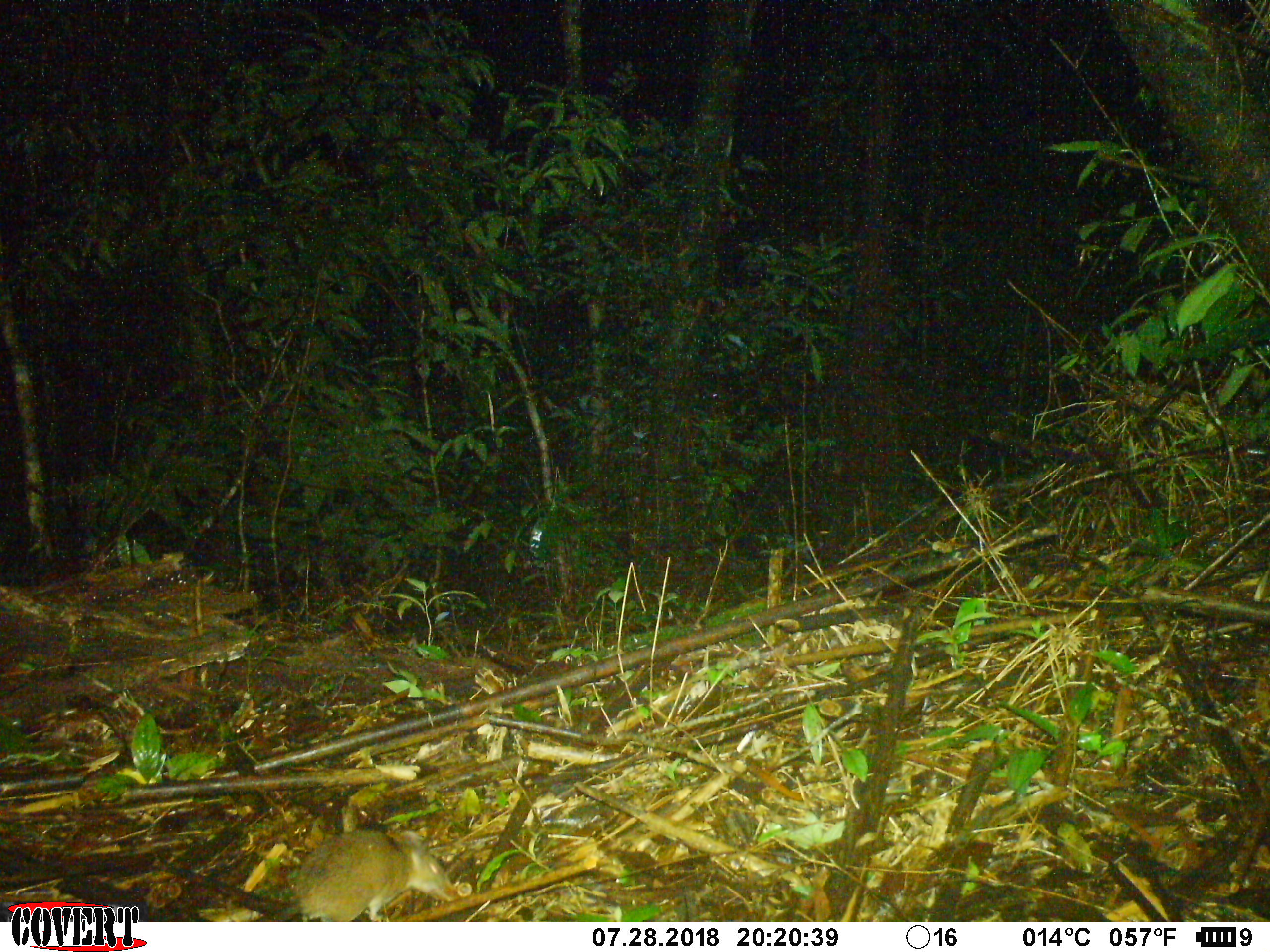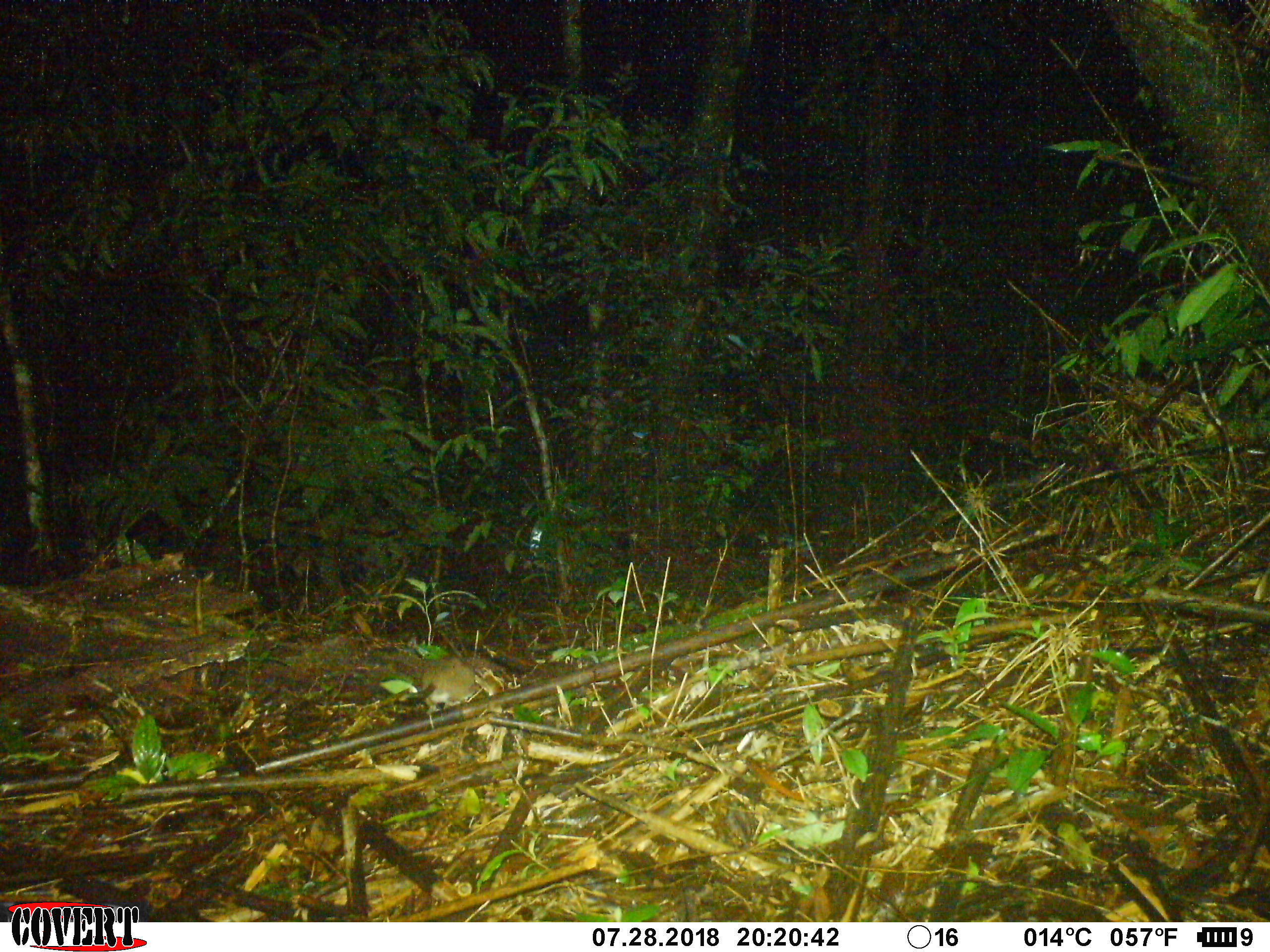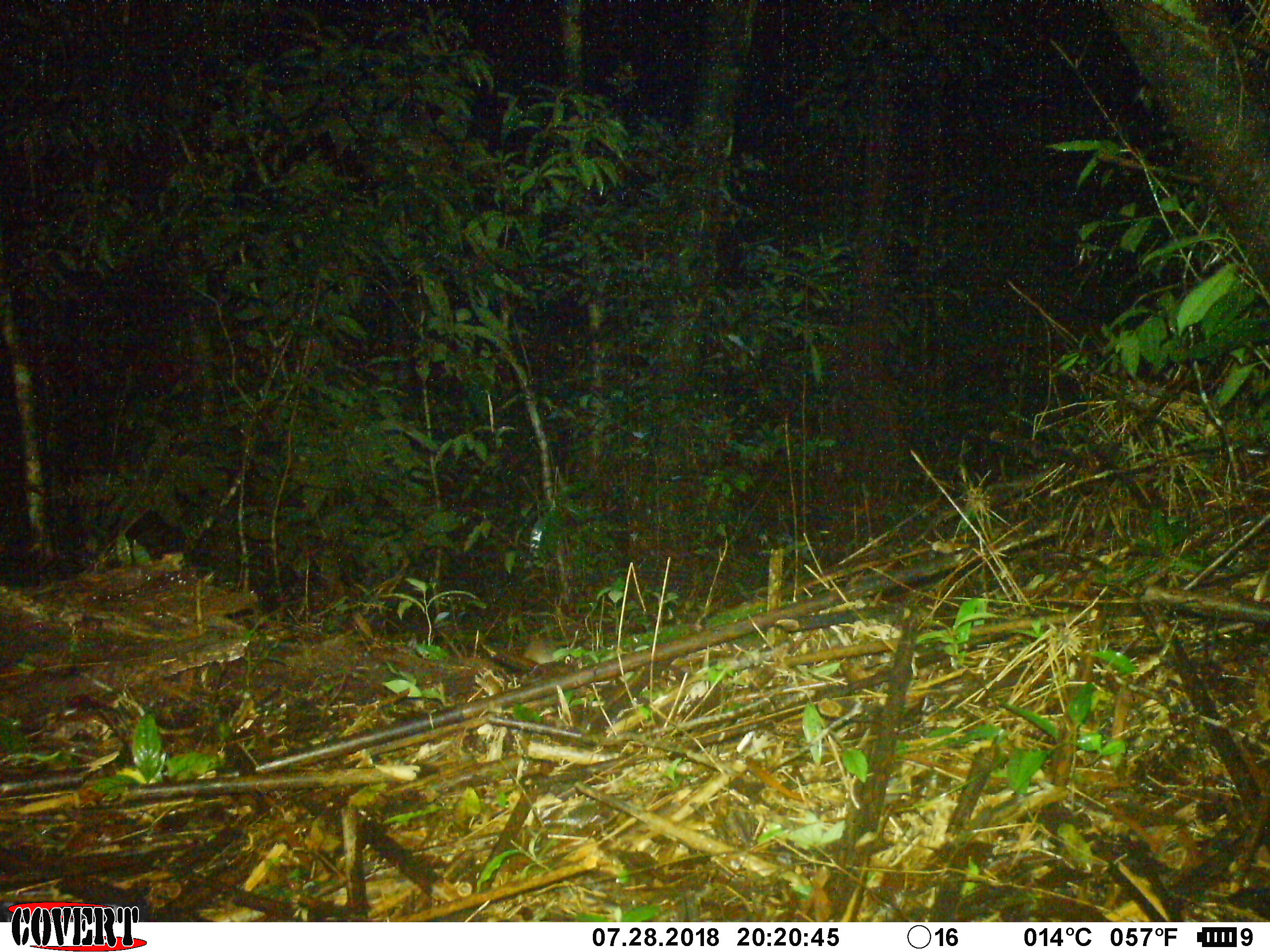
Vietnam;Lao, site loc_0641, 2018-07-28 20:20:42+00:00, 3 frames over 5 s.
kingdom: Animalia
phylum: Chordata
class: Mammalia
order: Rodentia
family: Muridae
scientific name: Muridae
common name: old-world mice and rats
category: unidentified murid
Unidentified murid (old-world mice and rats) (Muridae). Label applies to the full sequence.